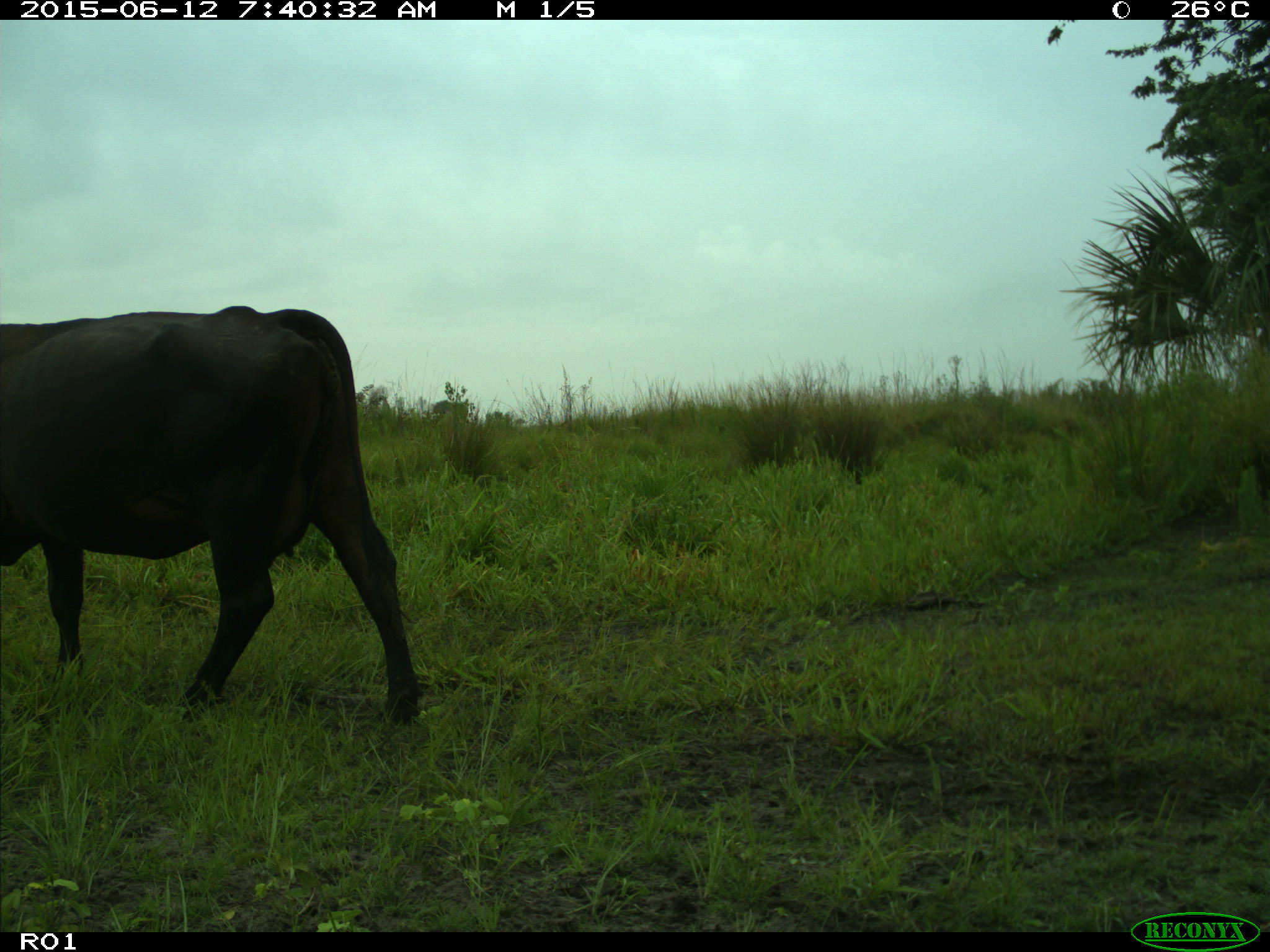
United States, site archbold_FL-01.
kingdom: Animalia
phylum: Chordata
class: Mammalia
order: Artiodactyla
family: Bovidae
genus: Bos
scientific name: Bos taurus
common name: domestic cow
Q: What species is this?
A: Bos taurus (domestic cow).